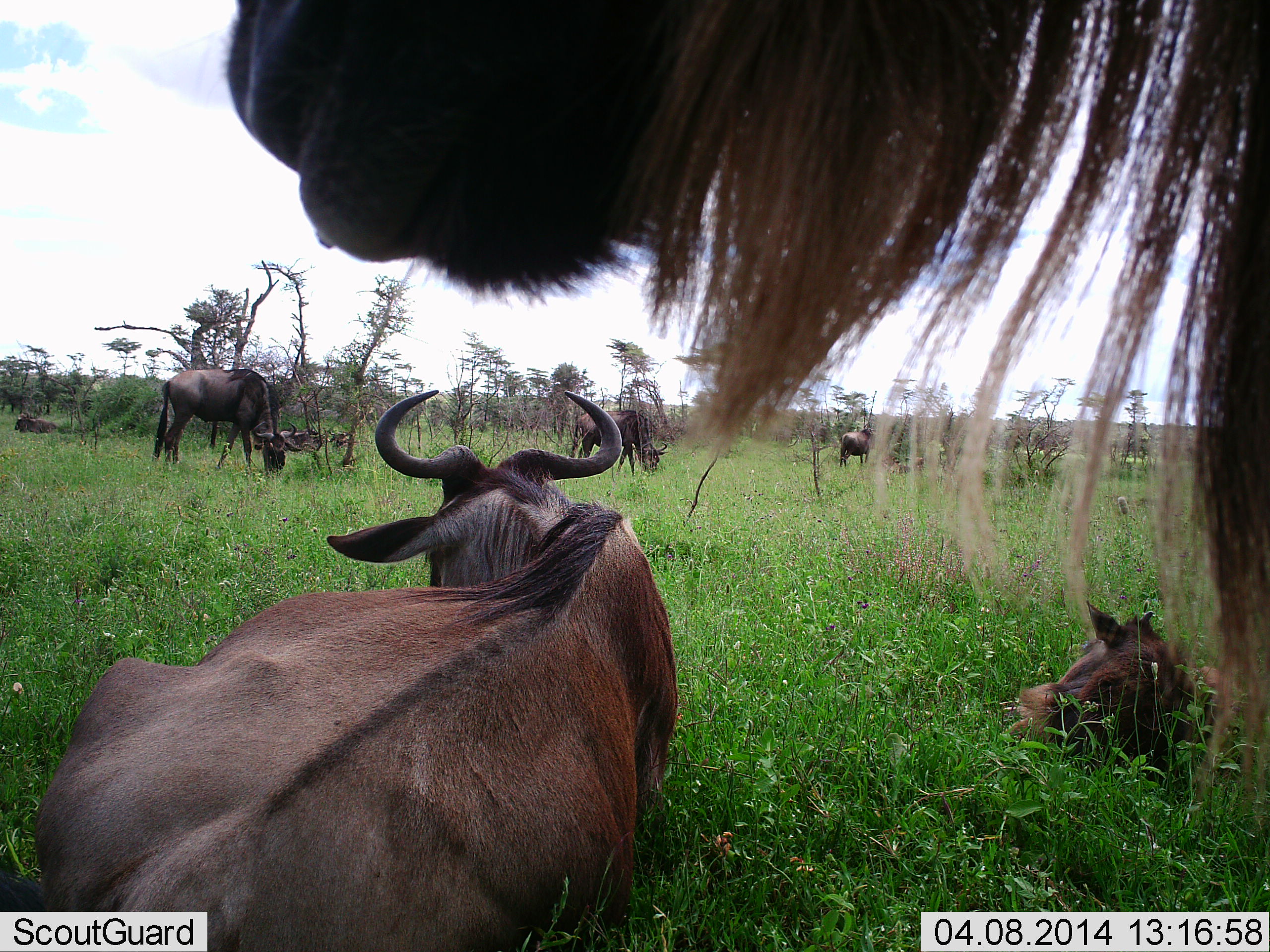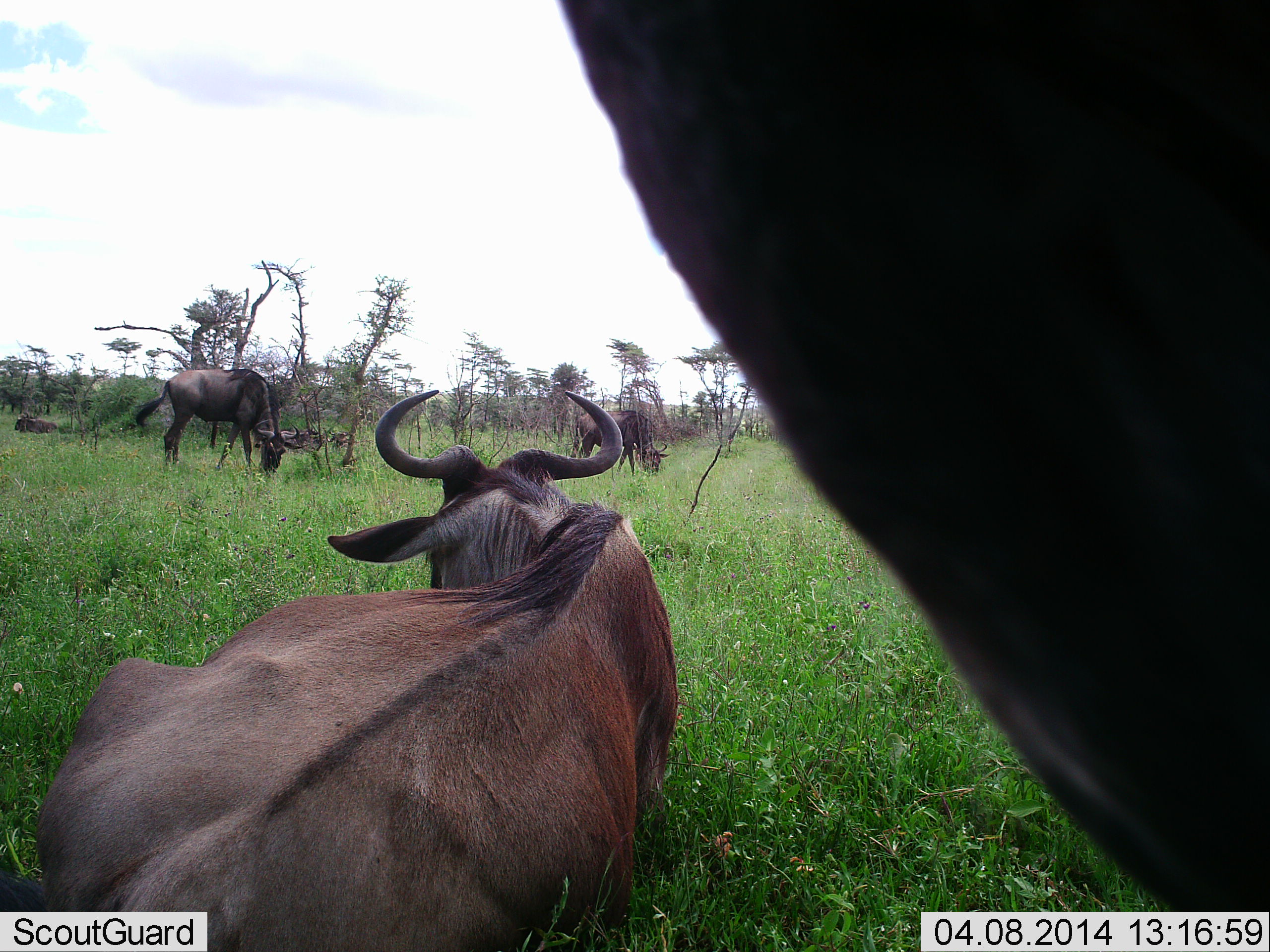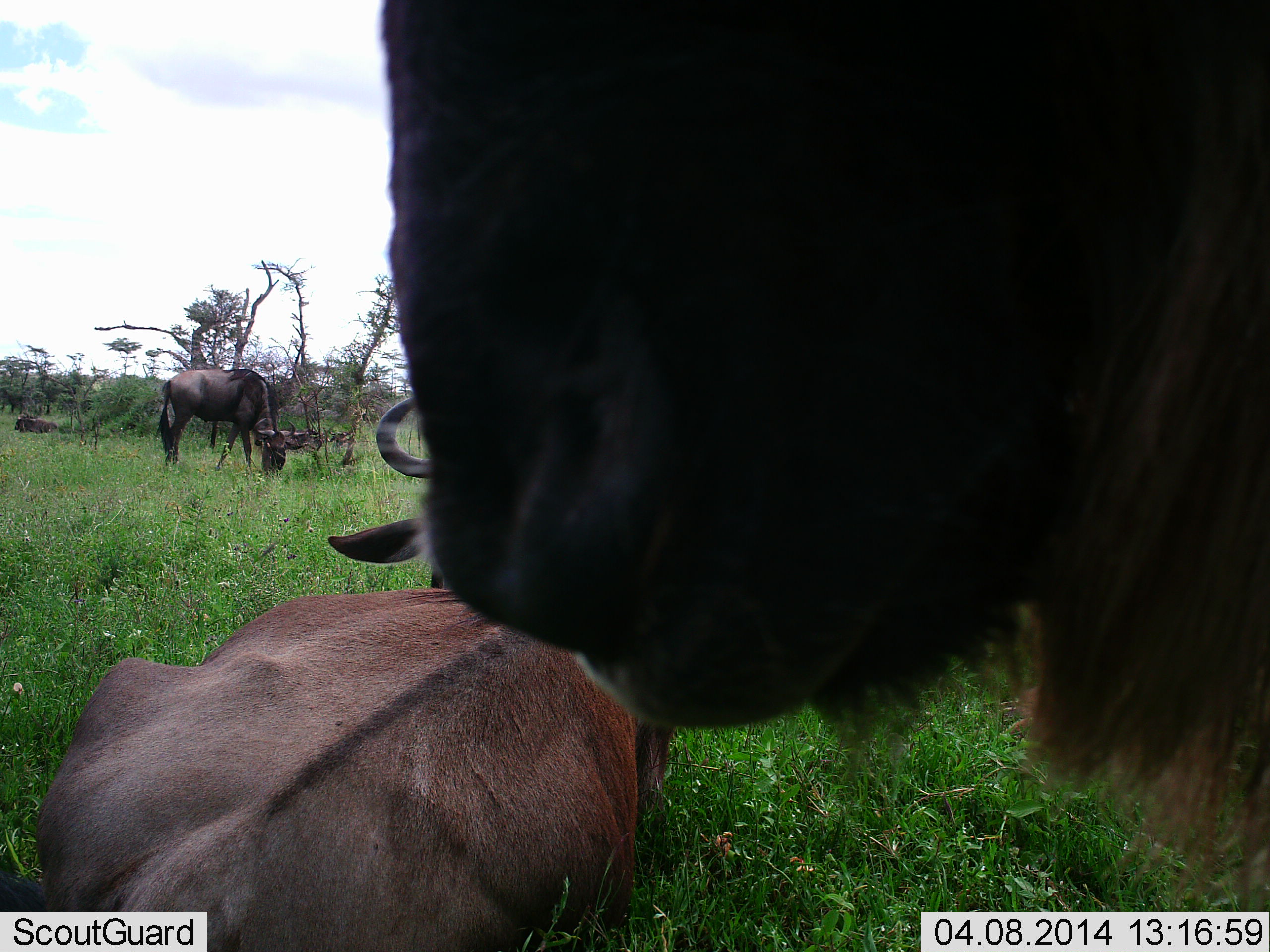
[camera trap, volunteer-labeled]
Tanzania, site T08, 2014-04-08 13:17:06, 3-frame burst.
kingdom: Animalia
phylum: Chordata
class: Mammalia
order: Artiodactyla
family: Bovidae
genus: Connochaetes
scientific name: Connochaetes taurinus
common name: blue wildebeest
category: wildebeest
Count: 7.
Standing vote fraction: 70%.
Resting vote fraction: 90%.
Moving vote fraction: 0%.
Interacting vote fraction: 0%.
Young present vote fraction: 10%.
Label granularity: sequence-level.